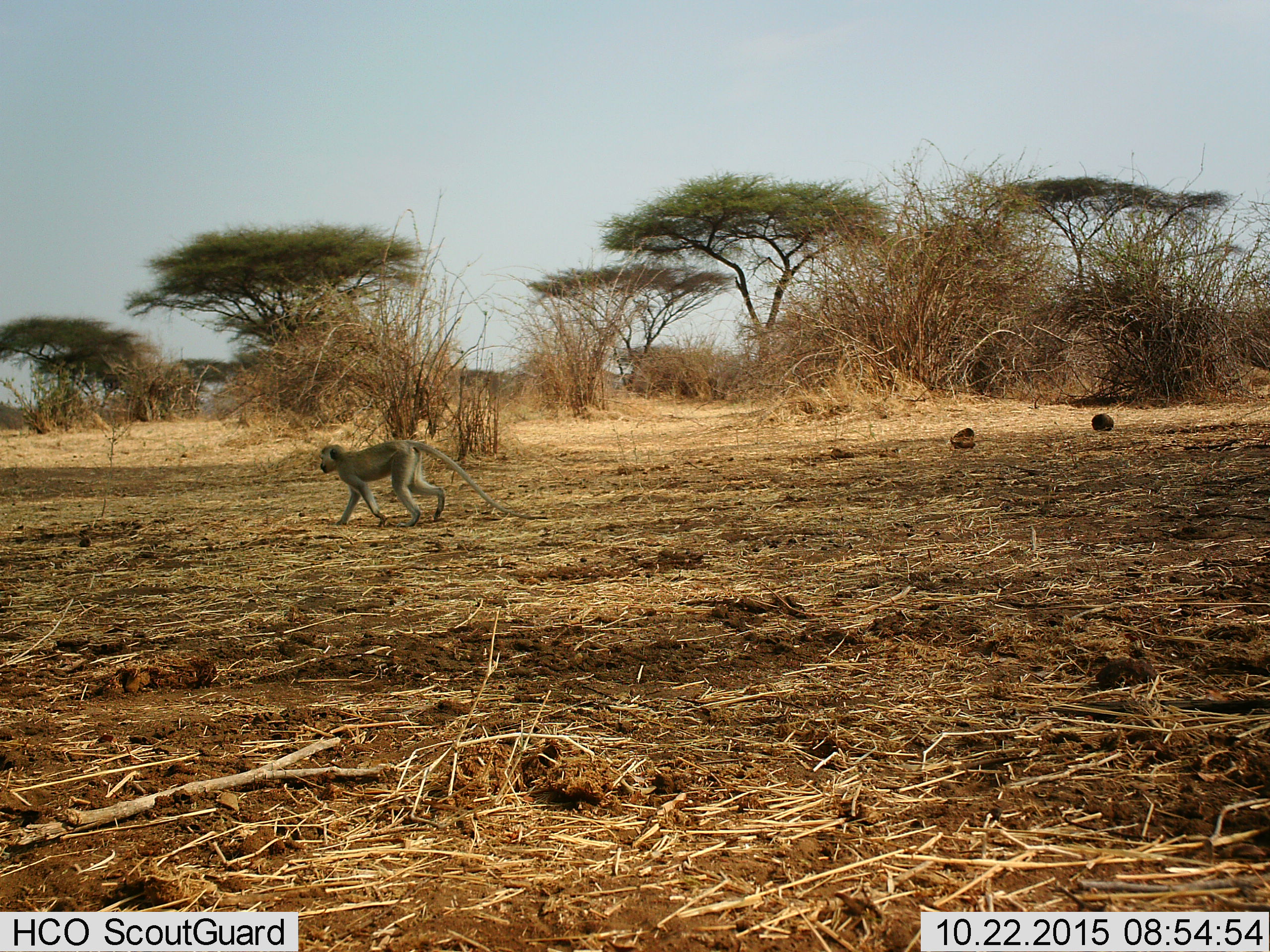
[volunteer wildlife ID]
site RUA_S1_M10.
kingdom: Animalia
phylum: Chordata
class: Mammalia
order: Primates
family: Cercopithecidae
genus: Chlorocebus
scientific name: Chlorocebus pygerythrus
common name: vervet monkey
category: monkeyvervet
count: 1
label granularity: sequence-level